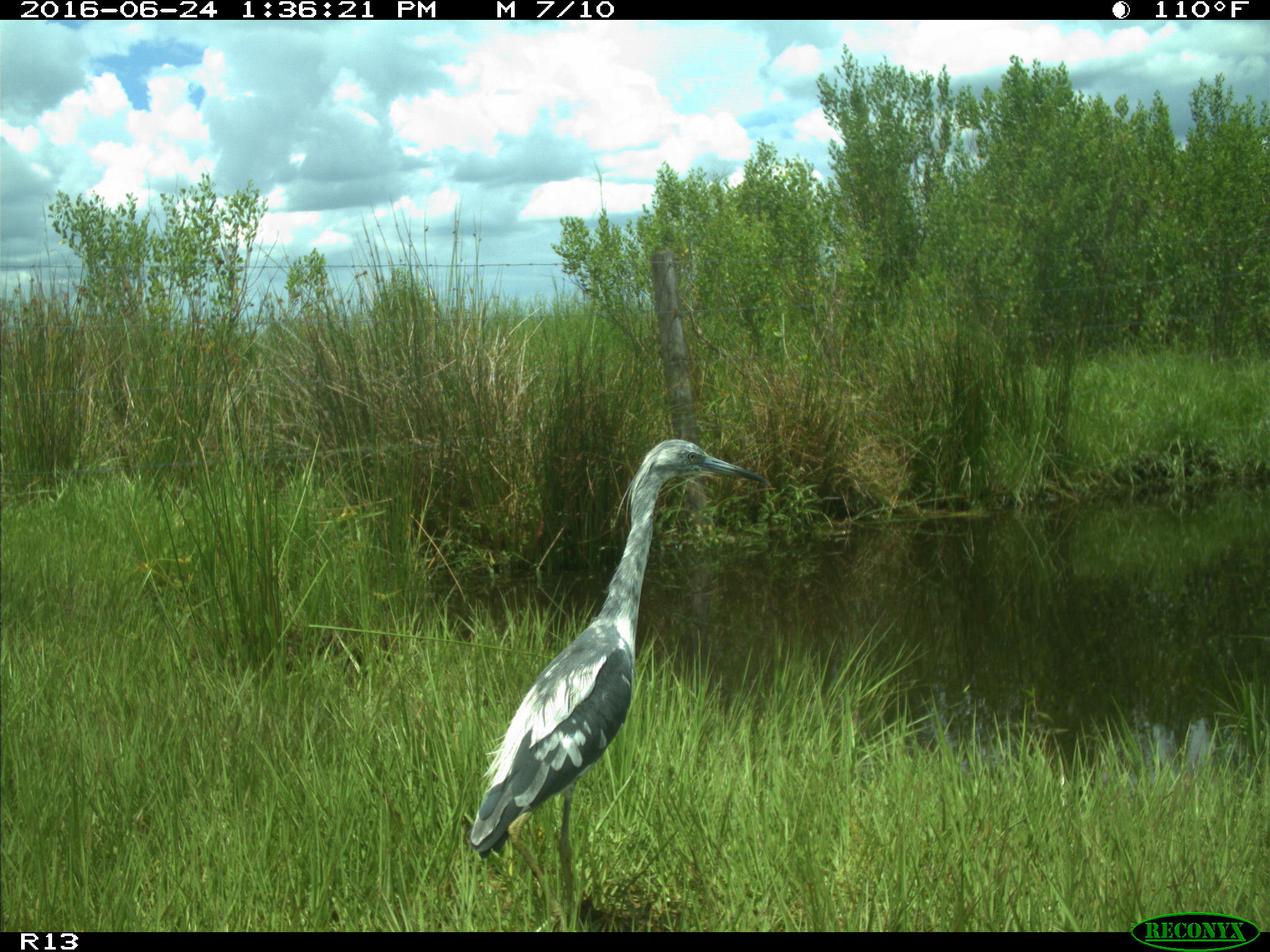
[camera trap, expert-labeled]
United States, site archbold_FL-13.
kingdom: Animalia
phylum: Chordata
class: Aves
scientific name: Aves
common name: birds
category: unidentified bird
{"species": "unidentified bird (birds) (Aves)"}